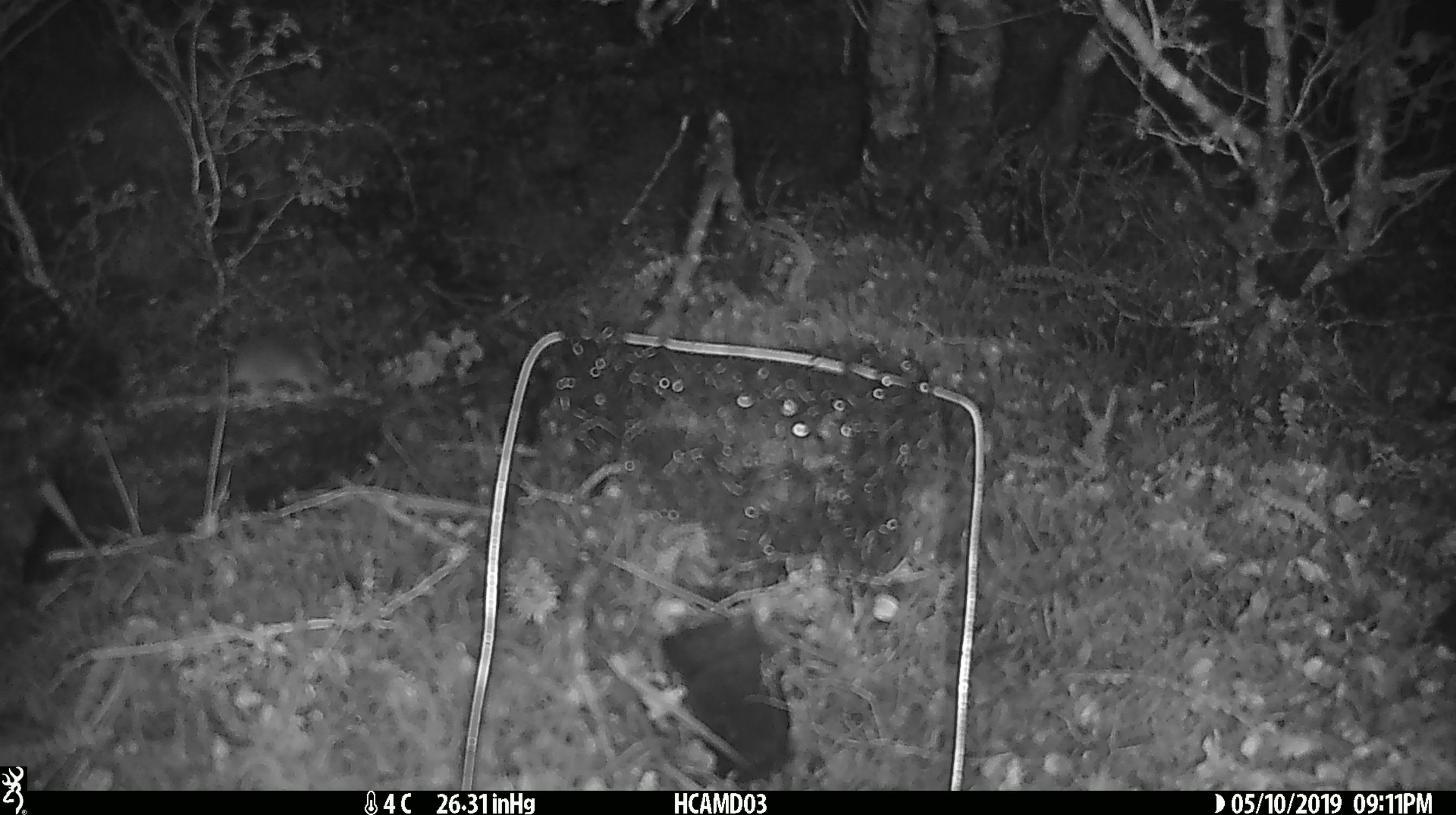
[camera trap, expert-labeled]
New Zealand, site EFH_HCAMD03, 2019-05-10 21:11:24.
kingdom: Animalia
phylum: Chordata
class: Mammalia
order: Rodentia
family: Muridae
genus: Mus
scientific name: Mus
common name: mouse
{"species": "mouse (Mus)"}